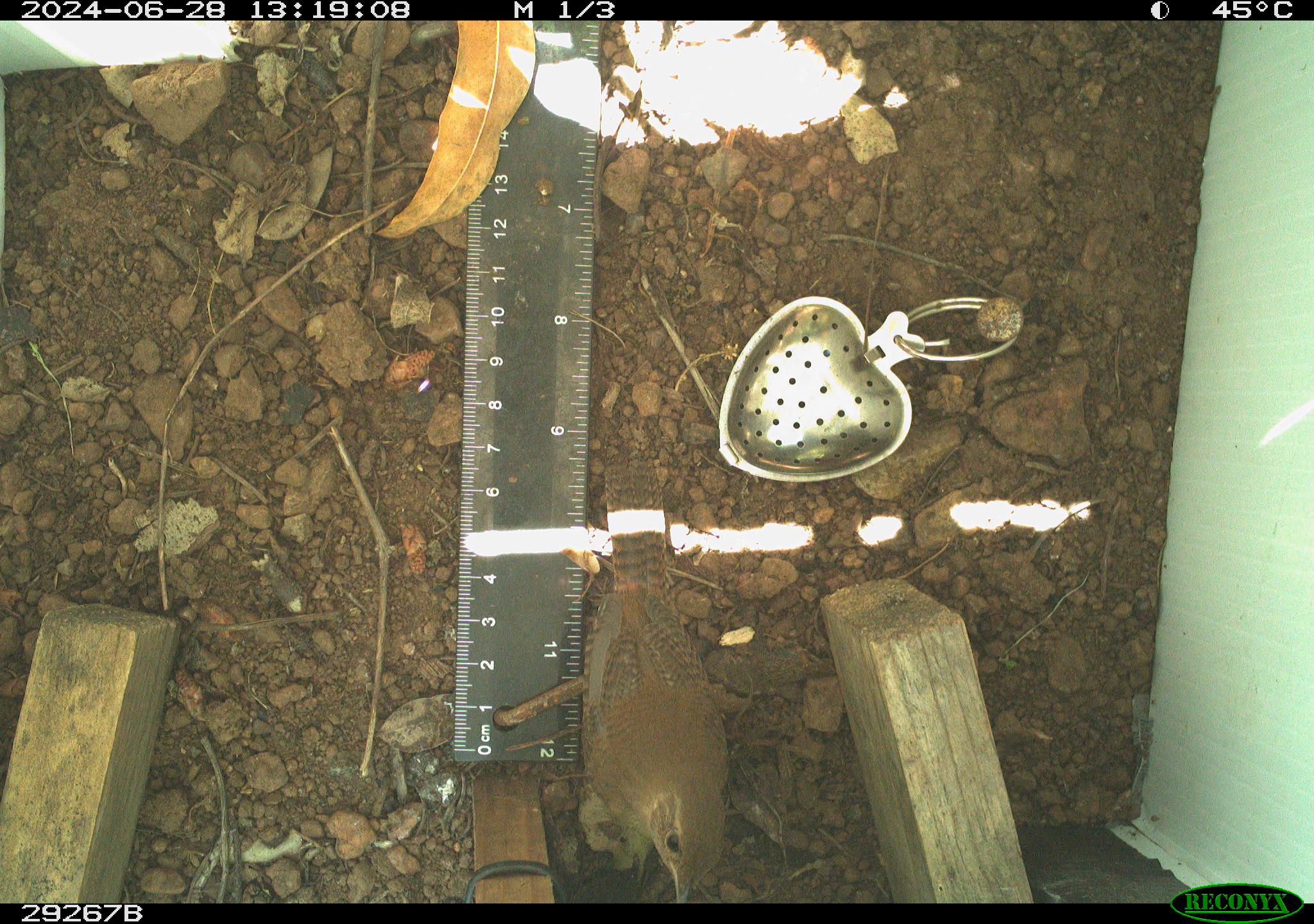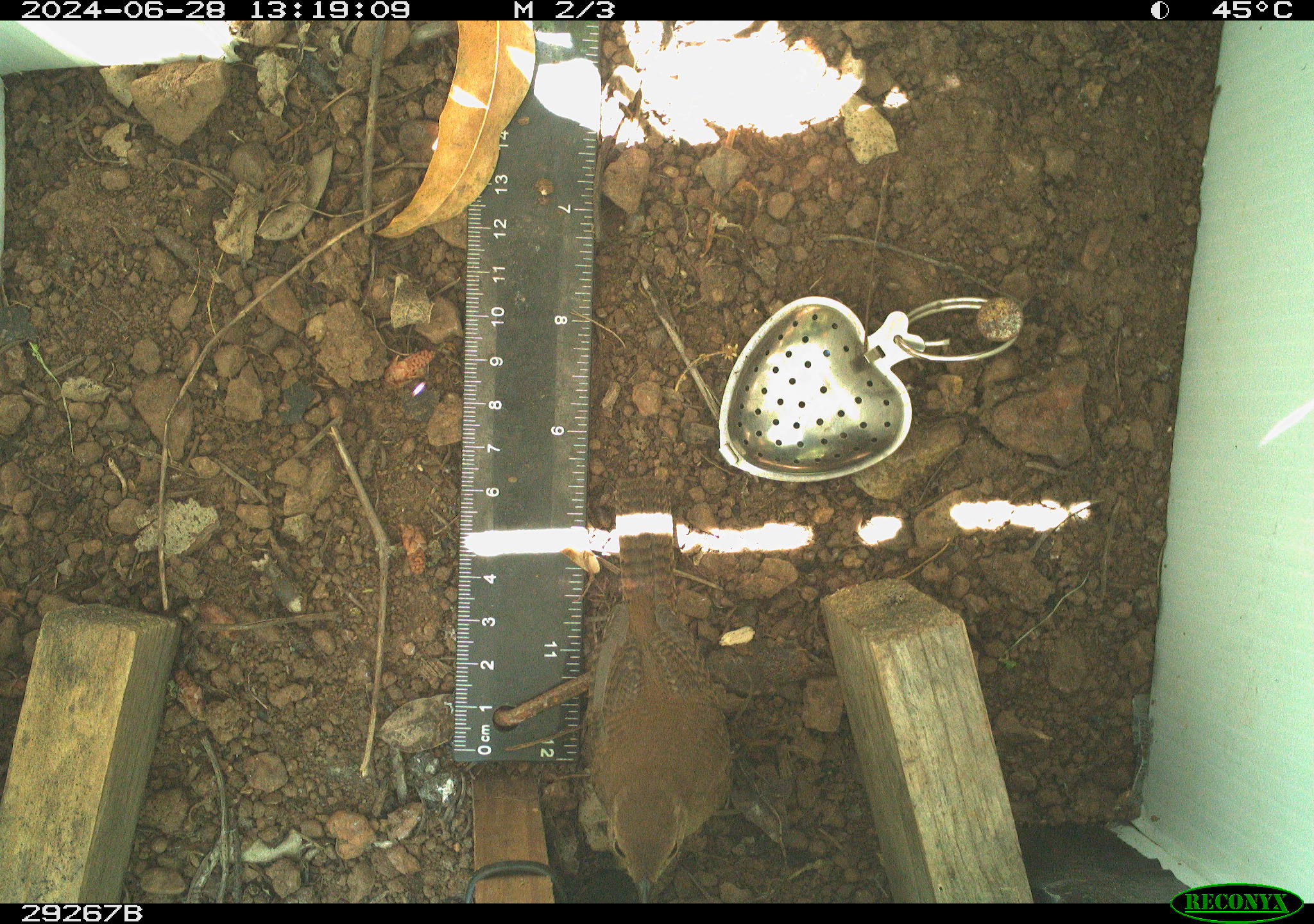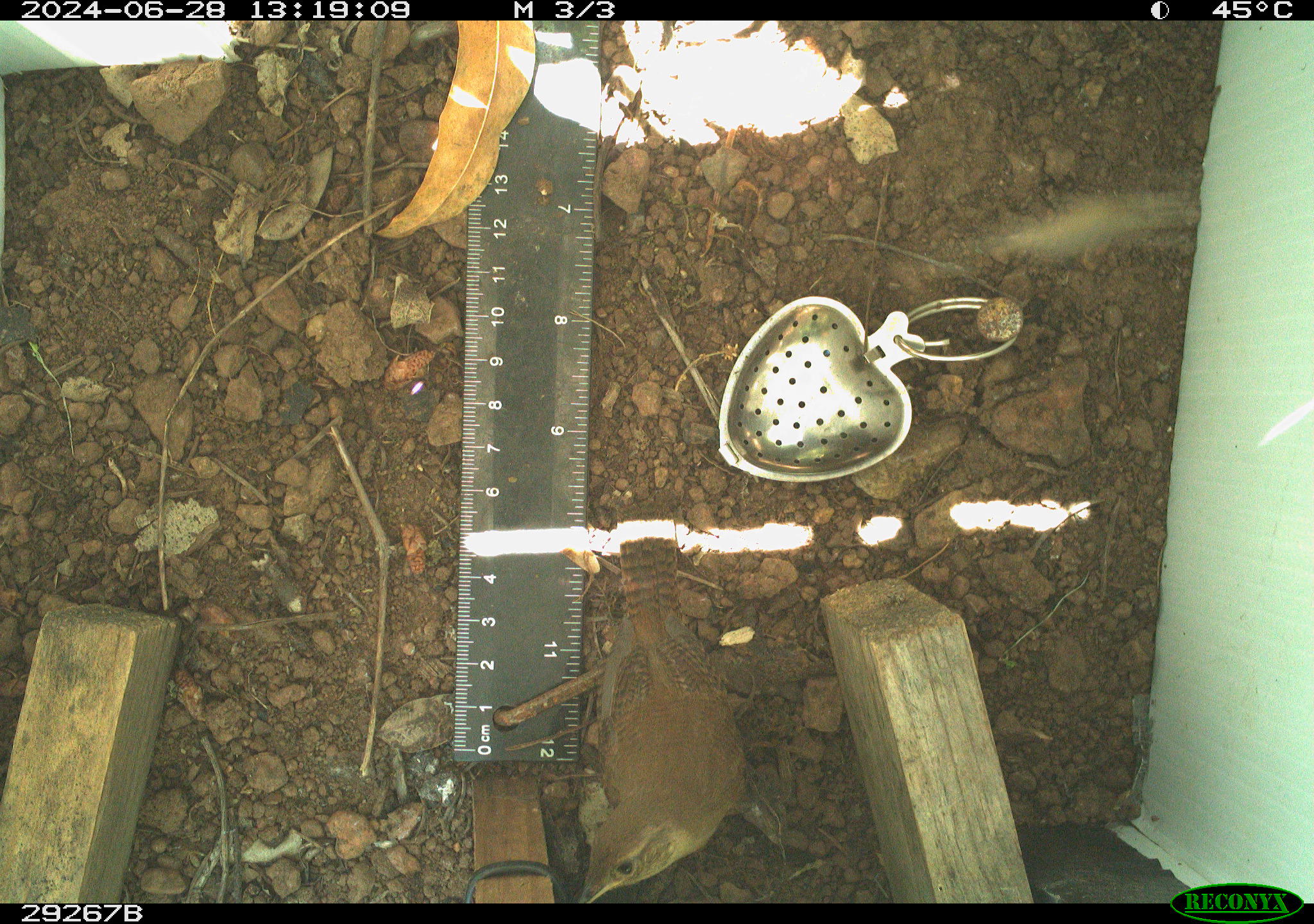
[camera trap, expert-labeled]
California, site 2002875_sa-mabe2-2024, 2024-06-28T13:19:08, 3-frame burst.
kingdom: Animalia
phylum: Chordata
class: Aves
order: Passeriformes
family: Troglodytidae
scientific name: Troglodytidae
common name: wren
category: troglodytidae family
Troglodytidae family (wren) (Troglodytidae).